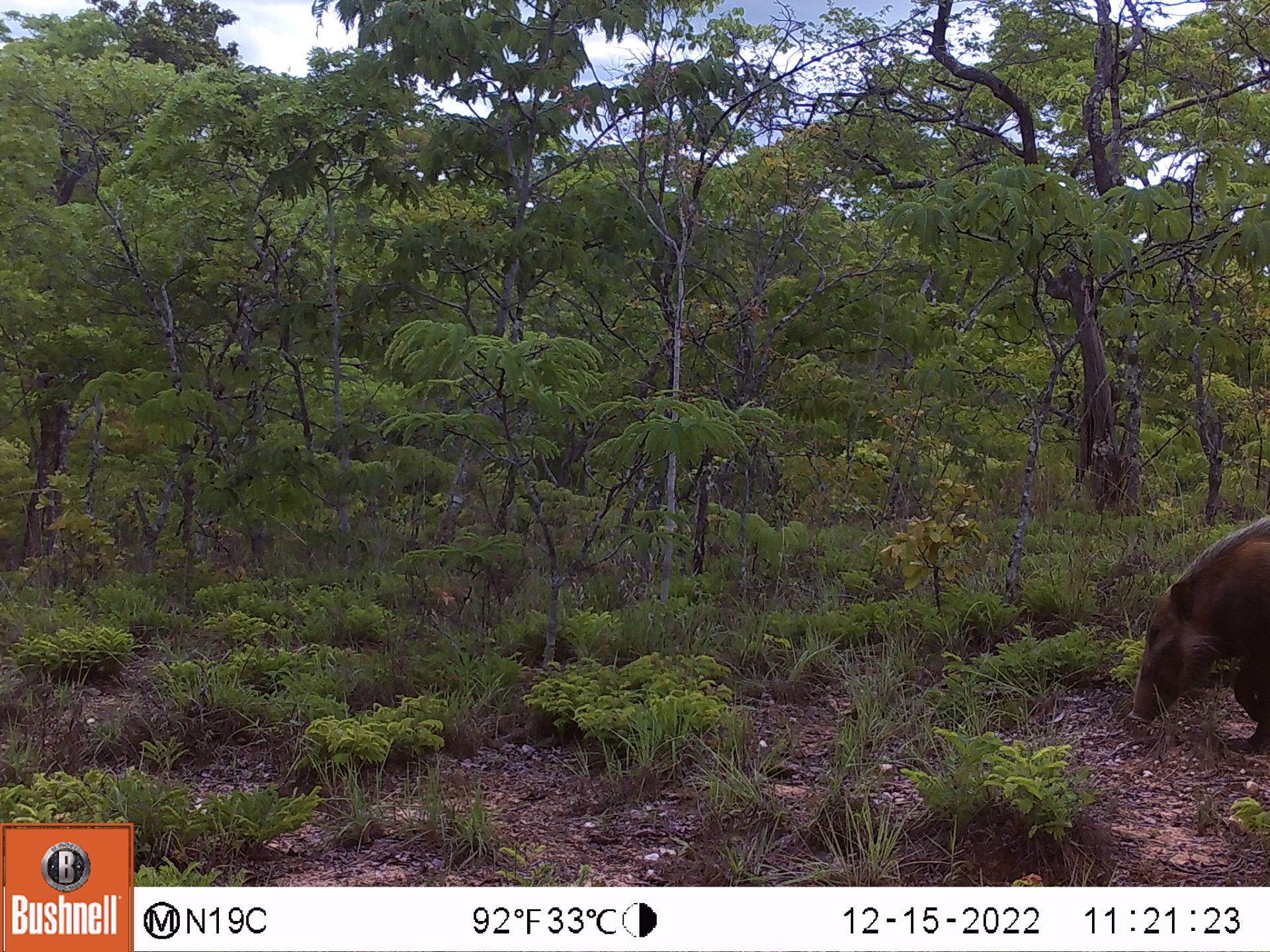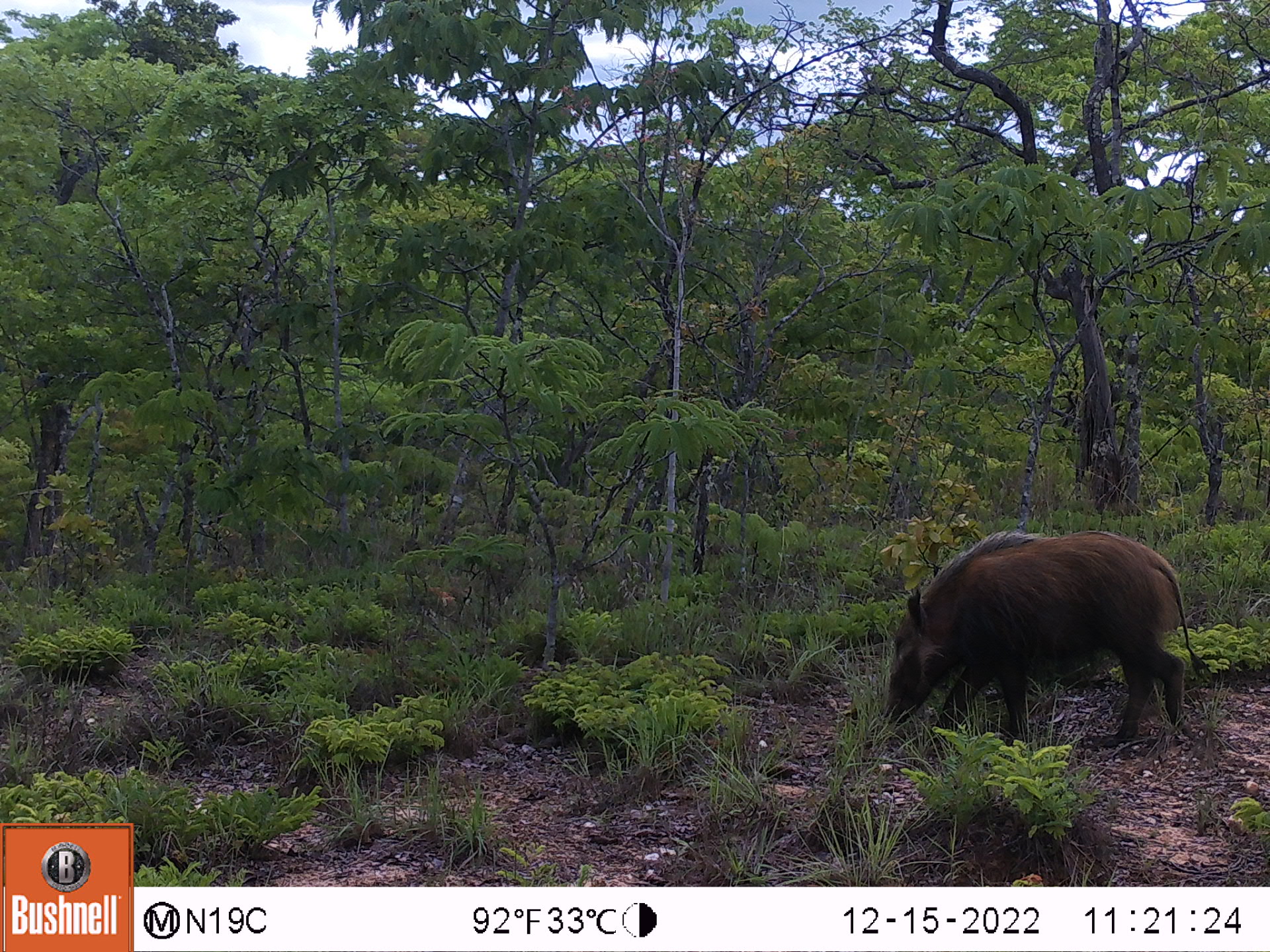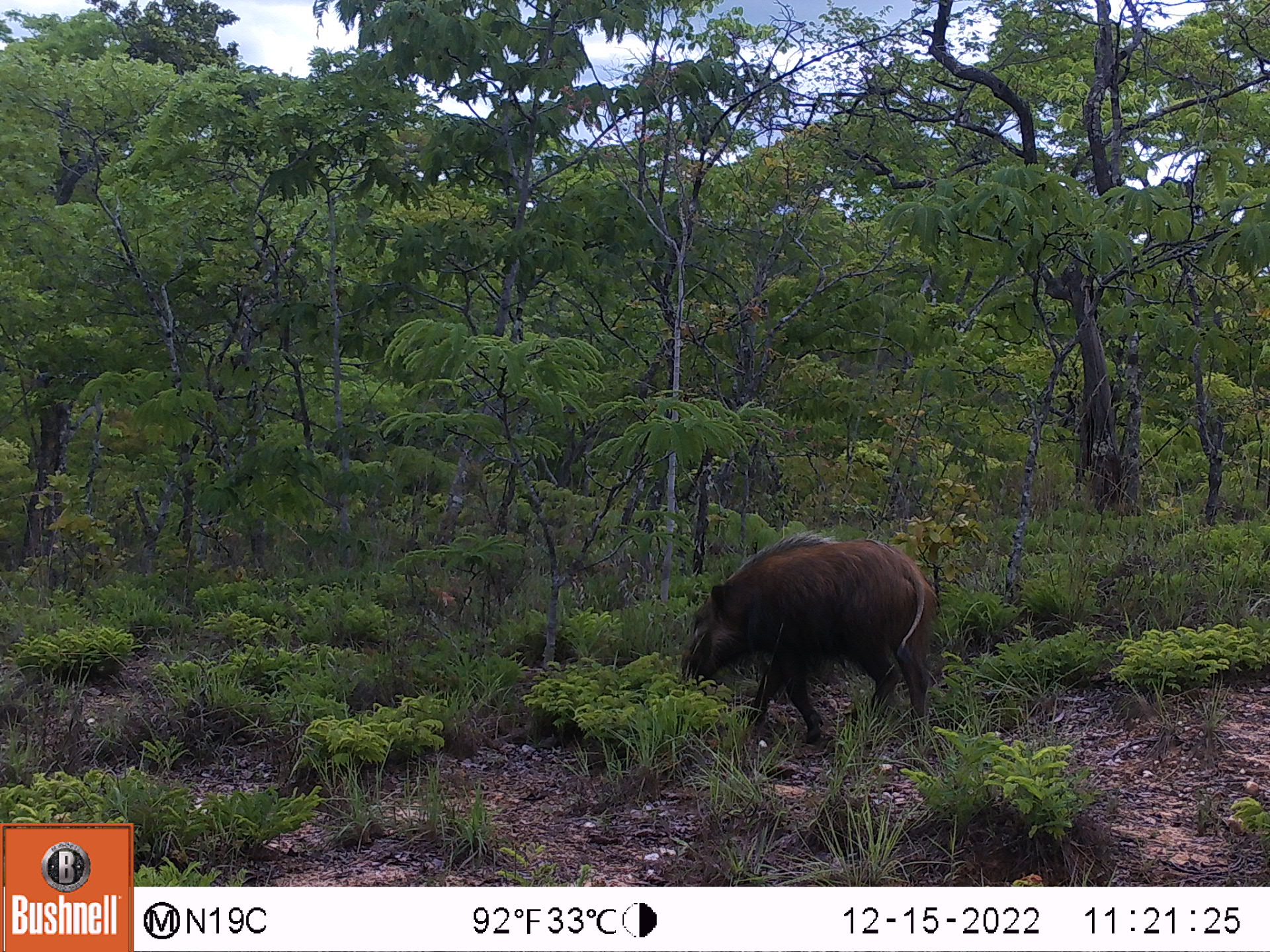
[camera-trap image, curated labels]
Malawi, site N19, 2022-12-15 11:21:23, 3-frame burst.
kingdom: Animalia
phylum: Chordata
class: Mammalia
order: Artiodactyla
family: Suidae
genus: Potamochoerus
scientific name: Potamochoerus larvatus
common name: bushpig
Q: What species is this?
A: Bushpig (Potamochoerus larvatus).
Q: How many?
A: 1.